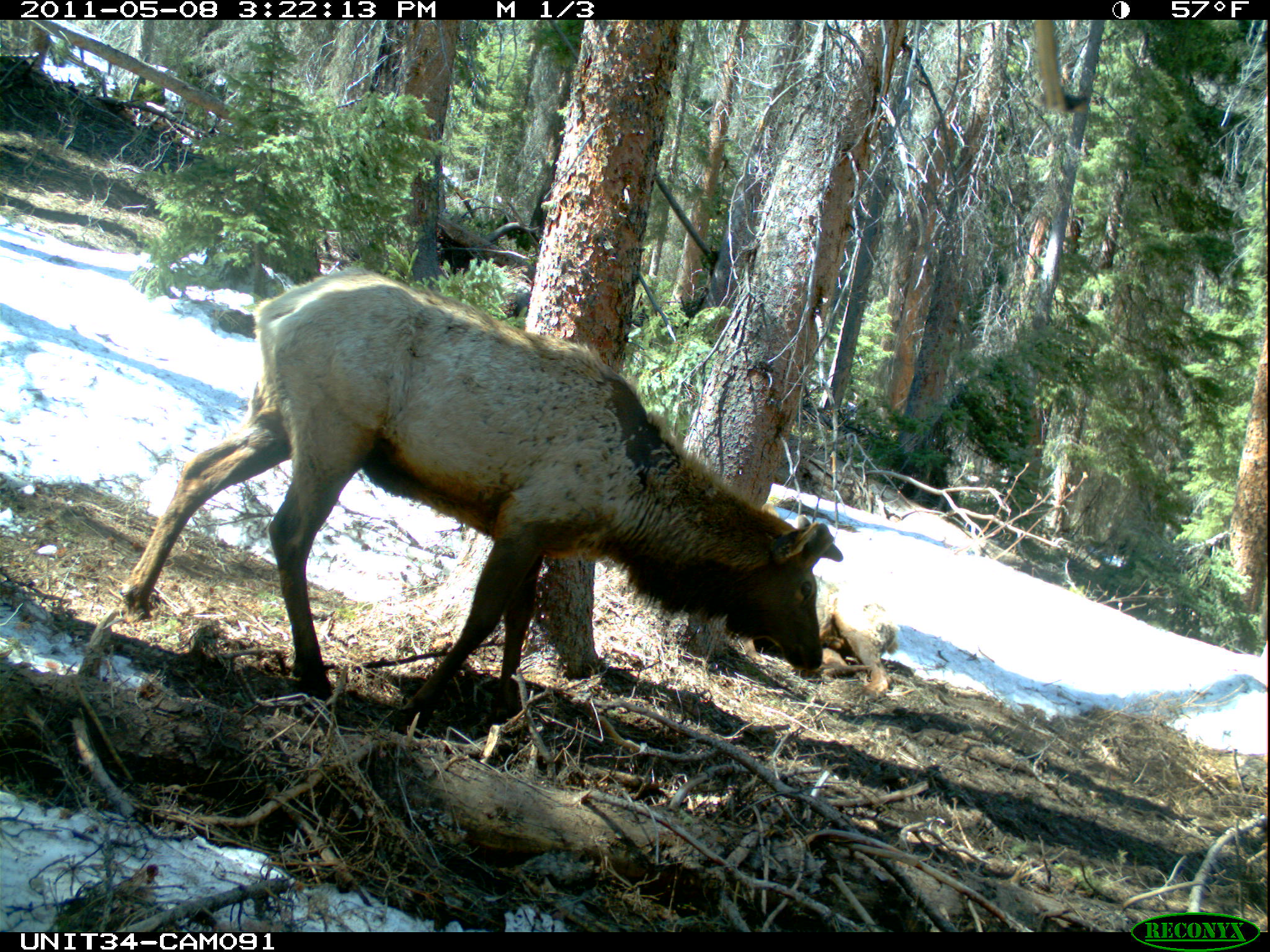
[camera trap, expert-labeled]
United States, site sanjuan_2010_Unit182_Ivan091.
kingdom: Animalia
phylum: Chordata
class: Mammalia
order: Artiodactyla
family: Cervidae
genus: Cervus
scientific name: Cervus elaphus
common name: red deer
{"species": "Cervus elaphus (red deer)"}